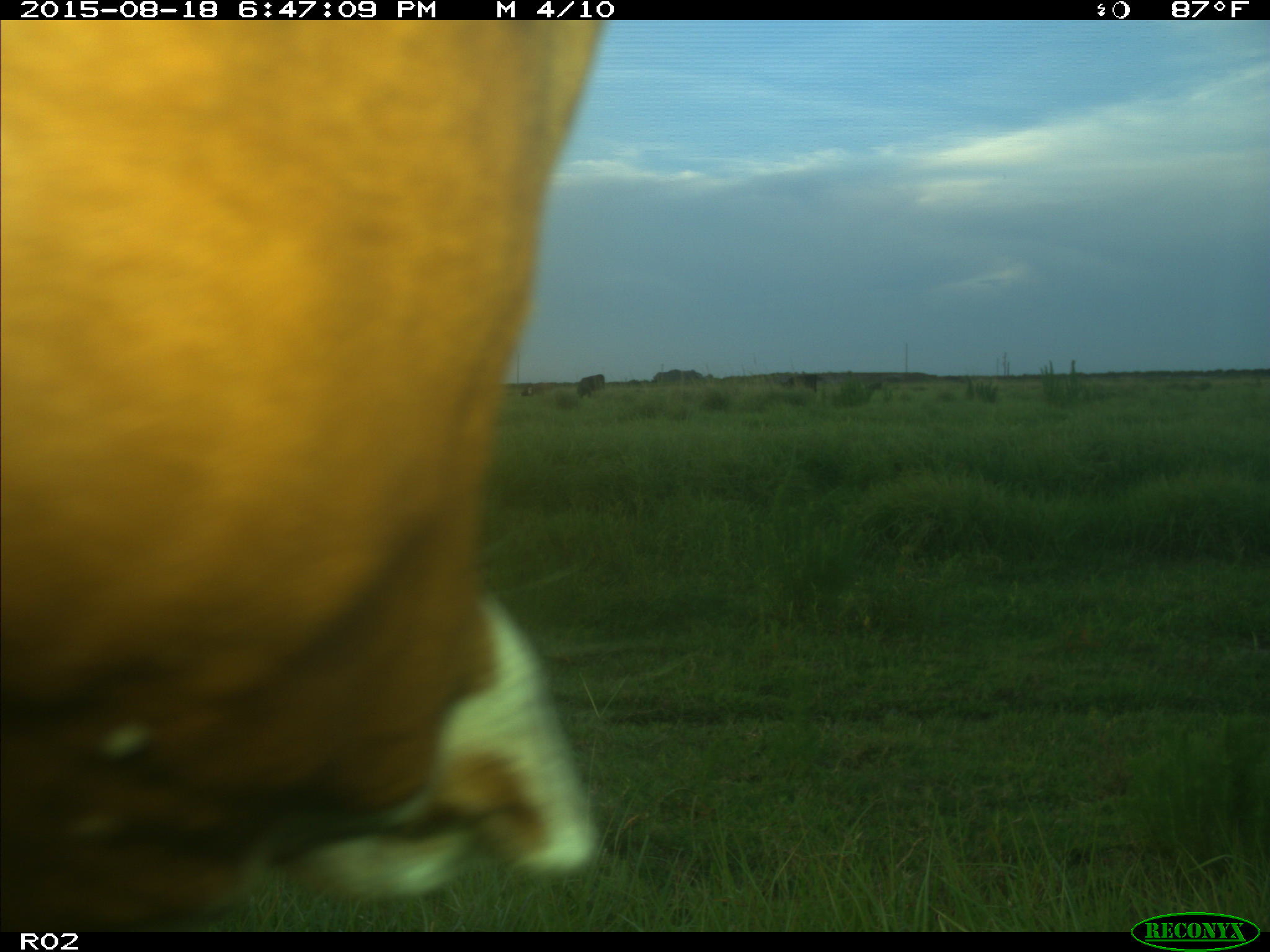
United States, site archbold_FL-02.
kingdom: Animalia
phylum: Chordata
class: Mammalia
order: Artiodactyla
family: Bovidae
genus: Bos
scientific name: Bos taurus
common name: domestic cow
Bos taurus (domestic cow).